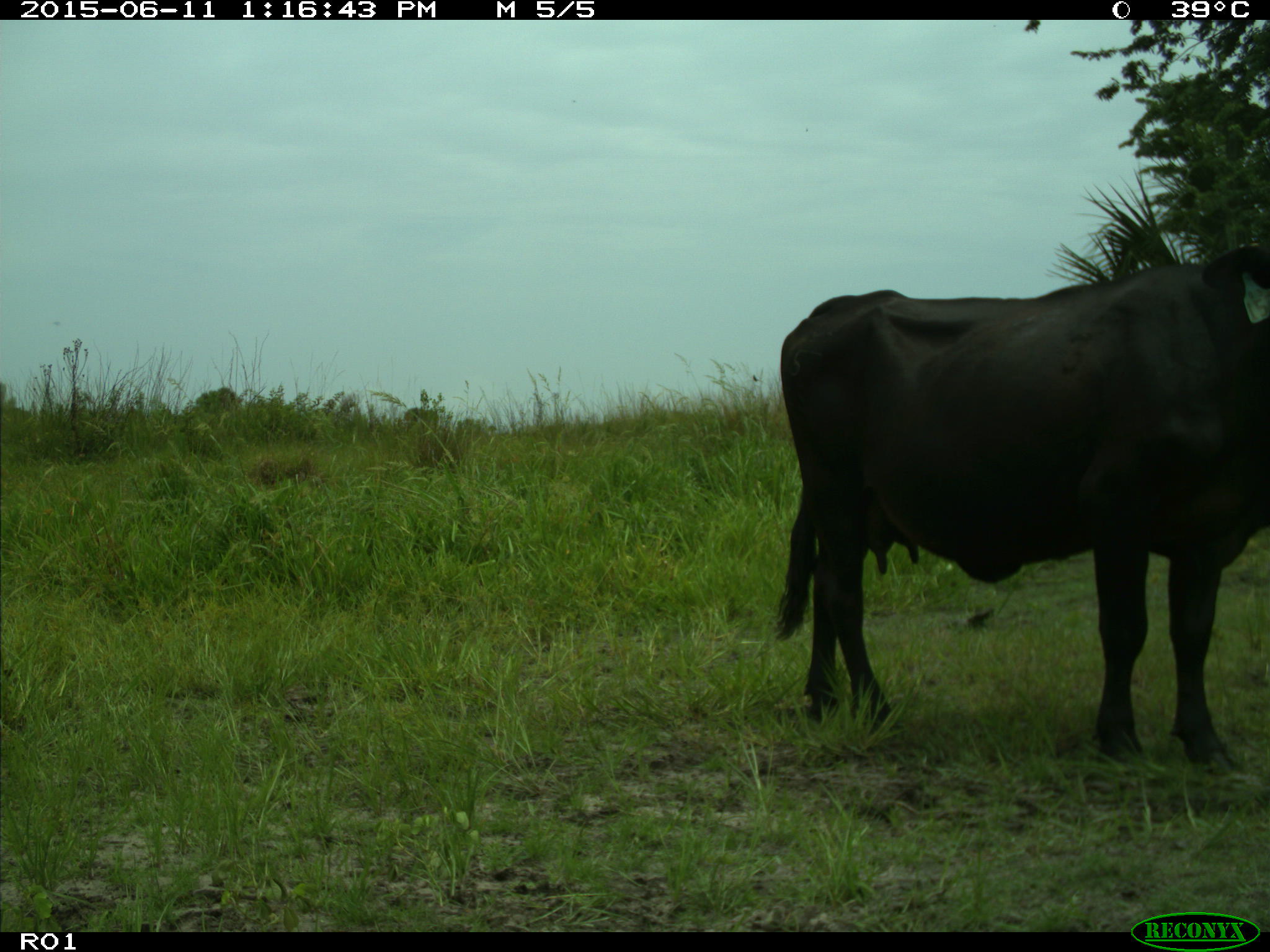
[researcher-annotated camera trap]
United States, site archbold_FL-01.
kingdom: Animalia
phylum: Chordata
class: Mammalia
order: Artiodactyla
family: Bovidae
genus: Bos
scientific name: Bos taurus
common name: domestic cow